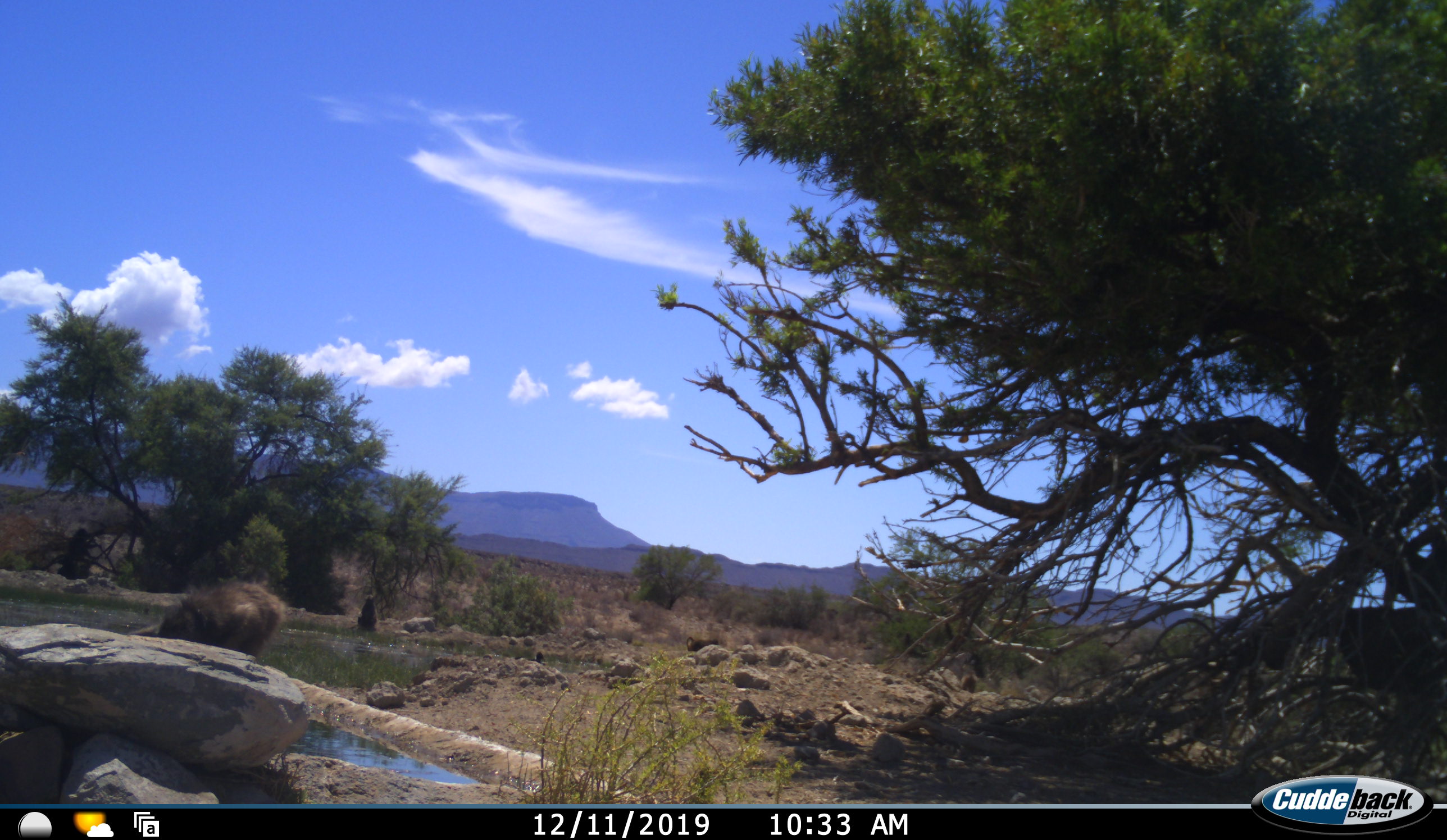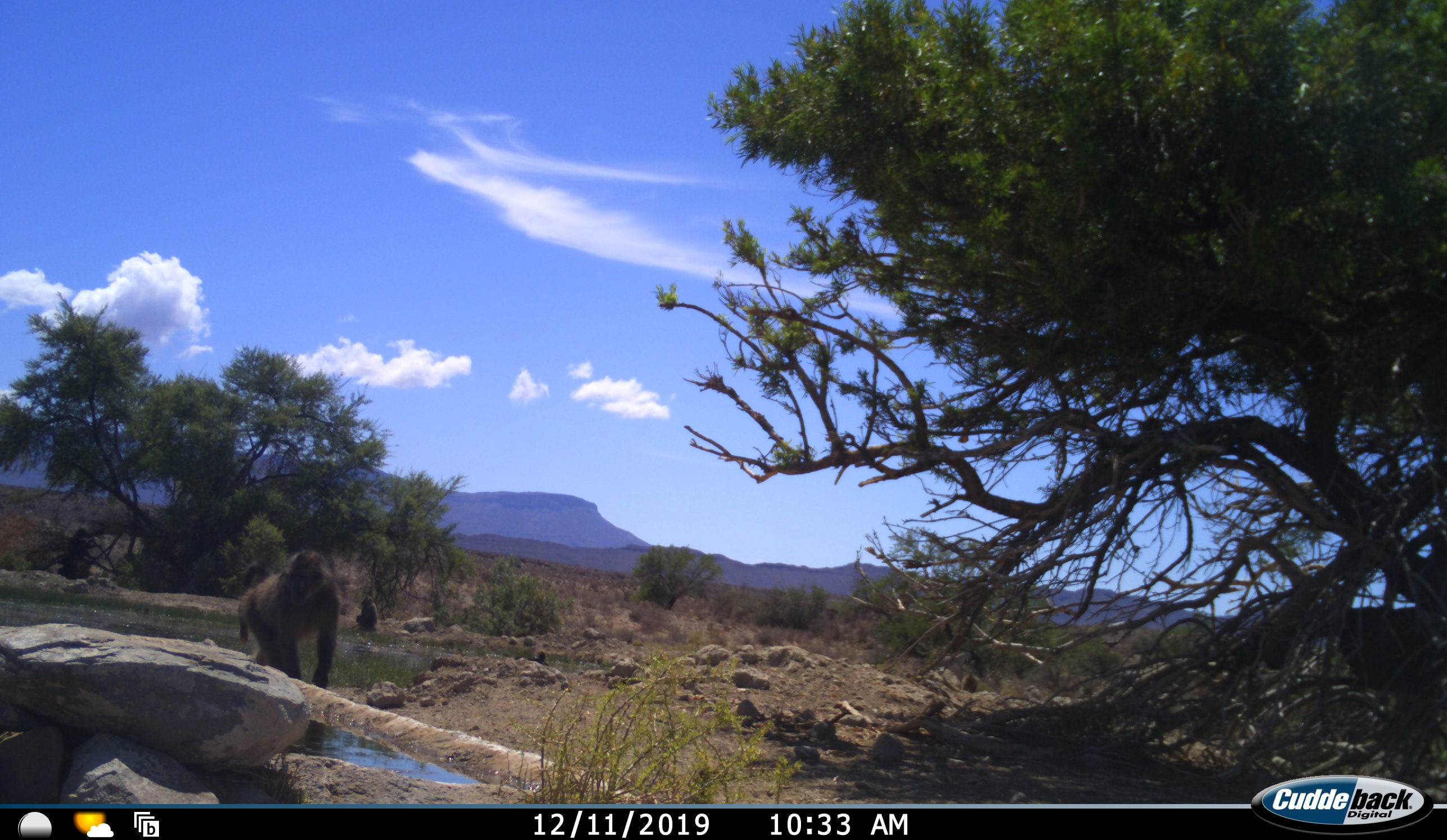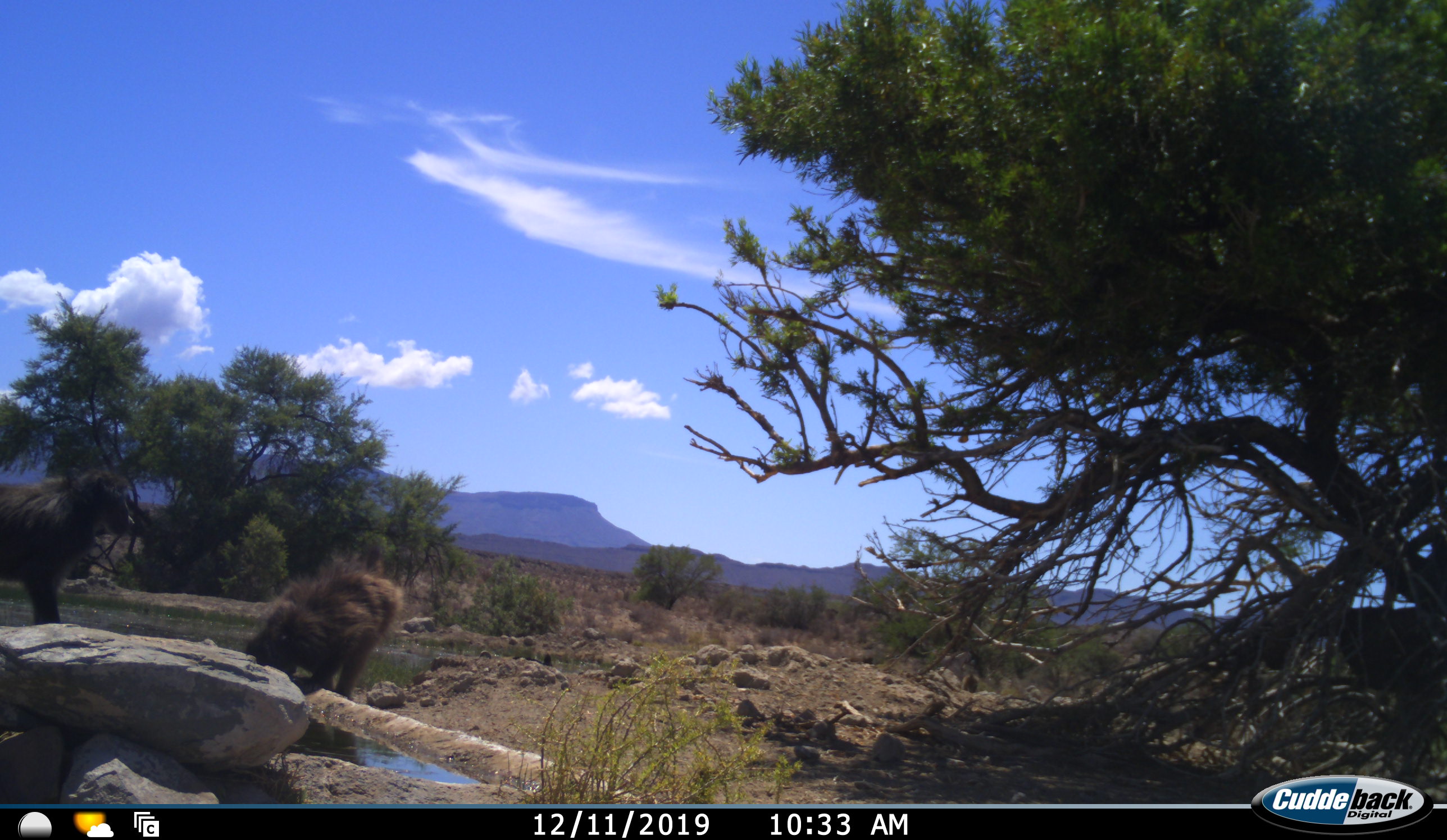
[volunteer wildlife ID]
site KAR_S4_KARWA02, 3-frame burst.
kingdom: Animalia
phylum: Chordata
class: Mammalia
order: Primates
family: Cercopithecidae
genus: Papio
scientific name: Papio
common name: baboon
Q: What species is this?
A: Baboon (Papio).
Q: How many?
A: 3.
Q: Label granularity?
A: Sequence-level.